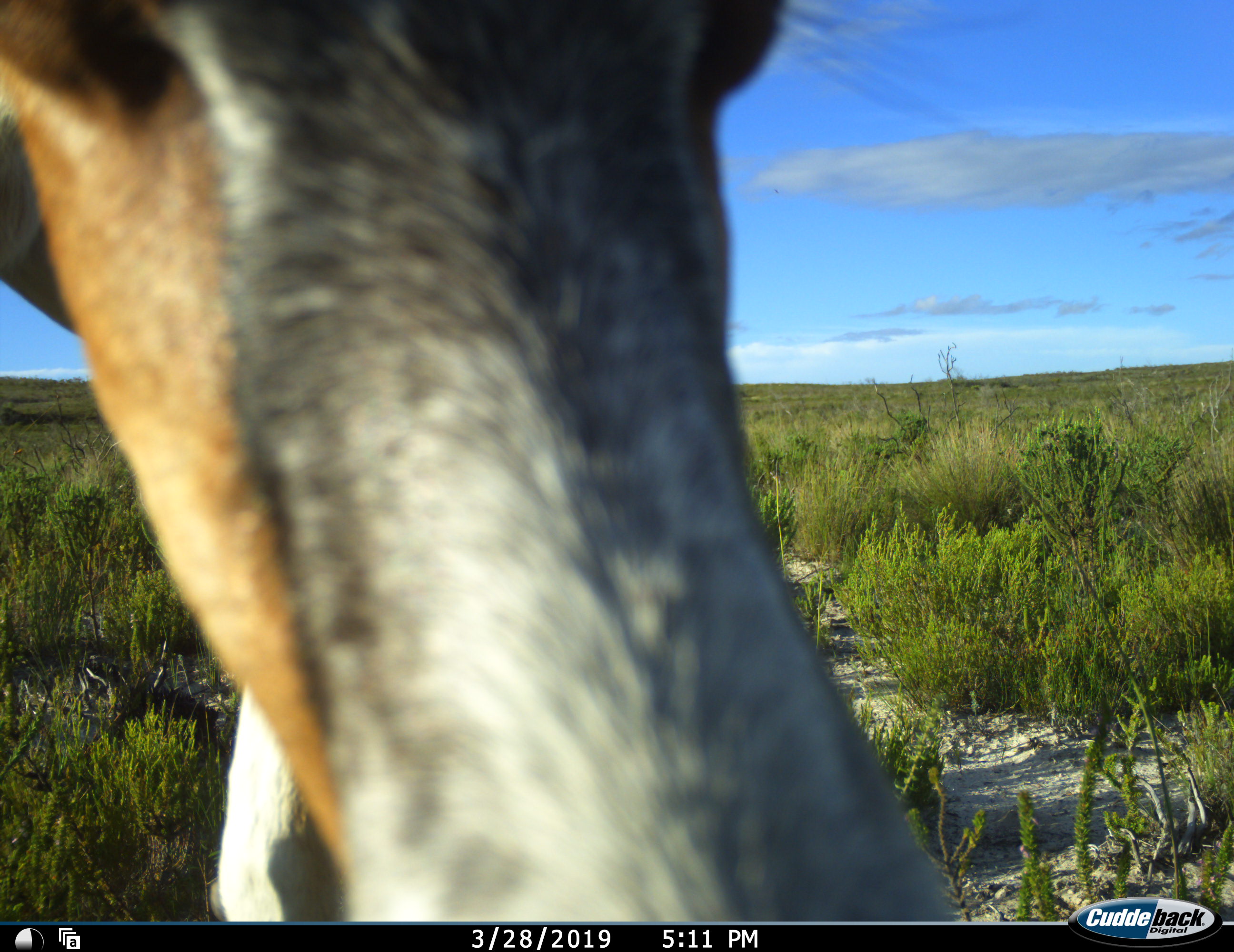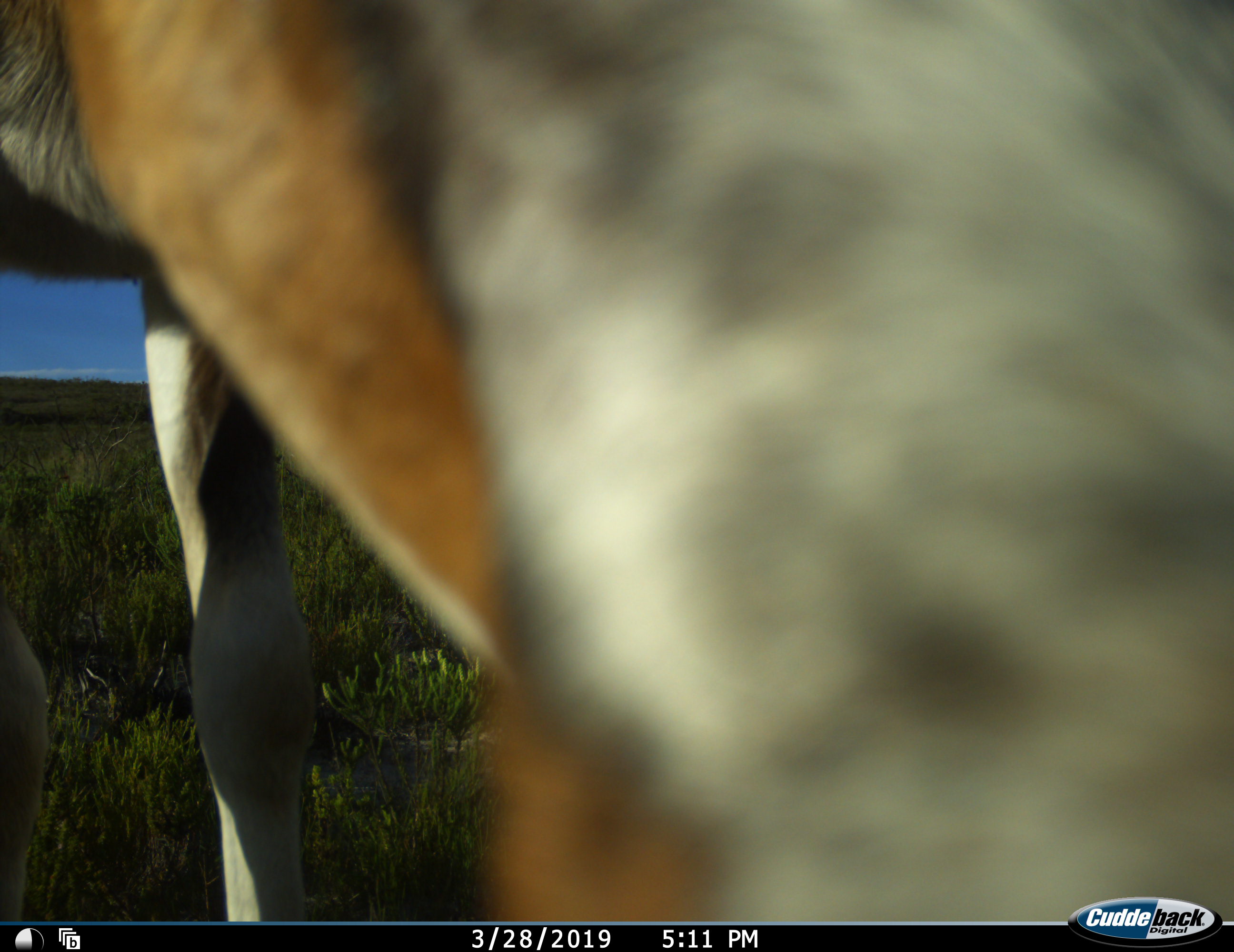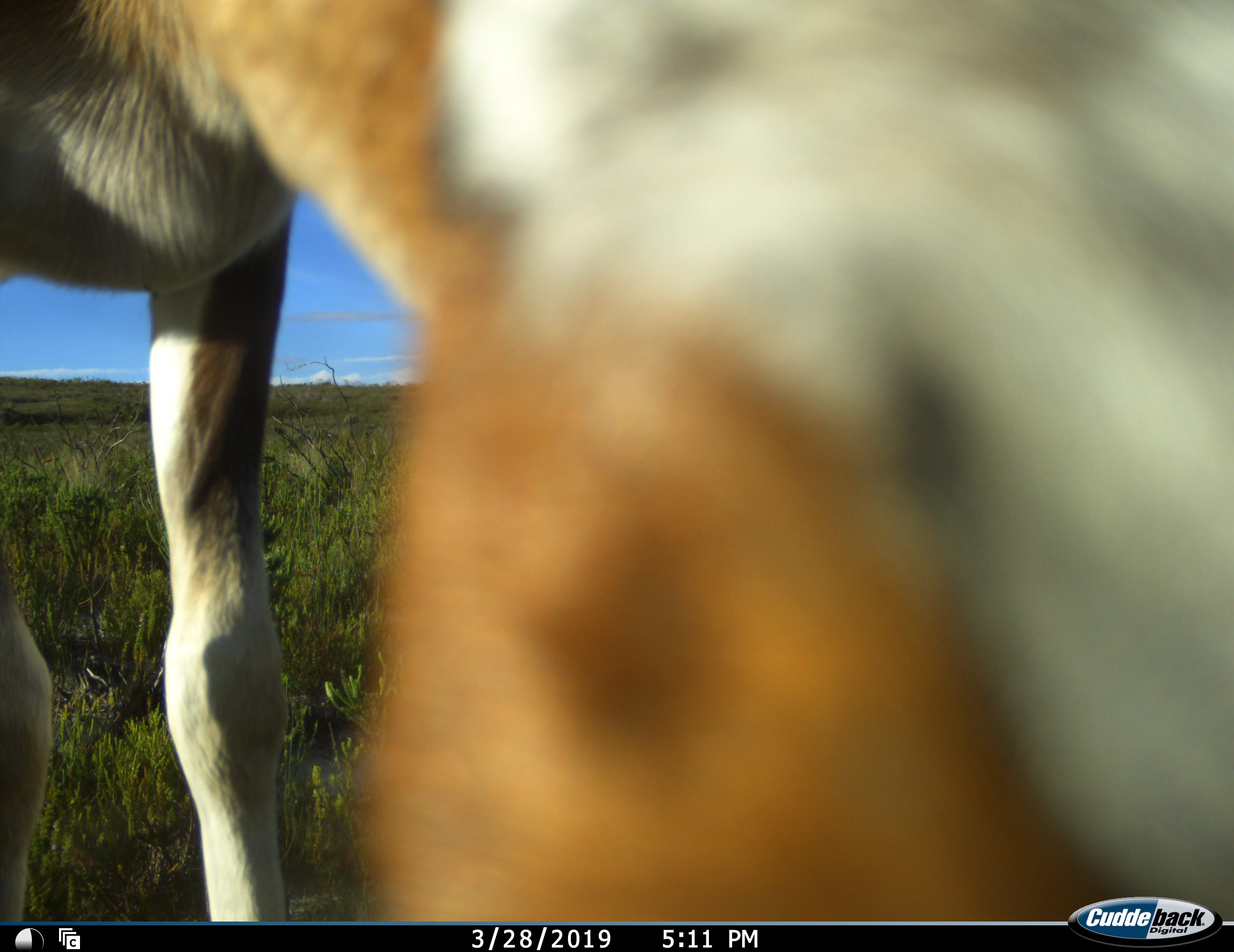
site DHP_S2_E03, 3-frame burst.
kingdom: Animalia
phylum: Chordata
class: Mammalia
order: Artiodactyla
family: Bovidae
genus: Damaliscus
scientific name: Damaliscus pygargus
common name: bontebok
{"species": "bontebok (Damaliscus pygargus)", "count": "1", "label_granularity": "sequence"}